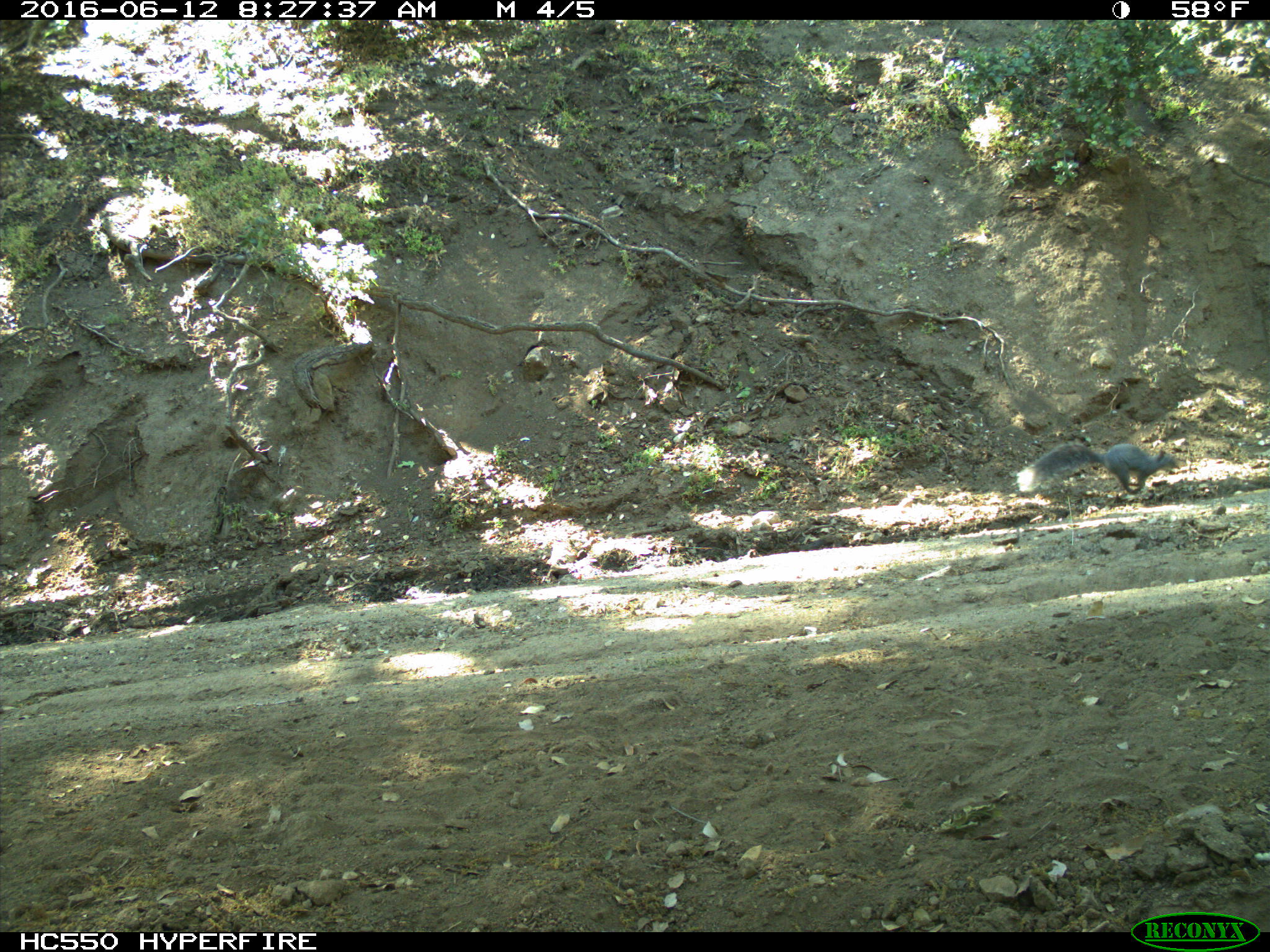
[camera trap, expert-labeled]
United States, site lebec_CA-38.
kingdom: Animalia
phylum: Chordata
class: Mammalia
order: Rodentia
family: Sciuridae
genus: Sciurus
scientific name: Sciurus carolinensis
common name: eastern gray squirrel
Sciurus carolinensis (eastern gray squirrel).